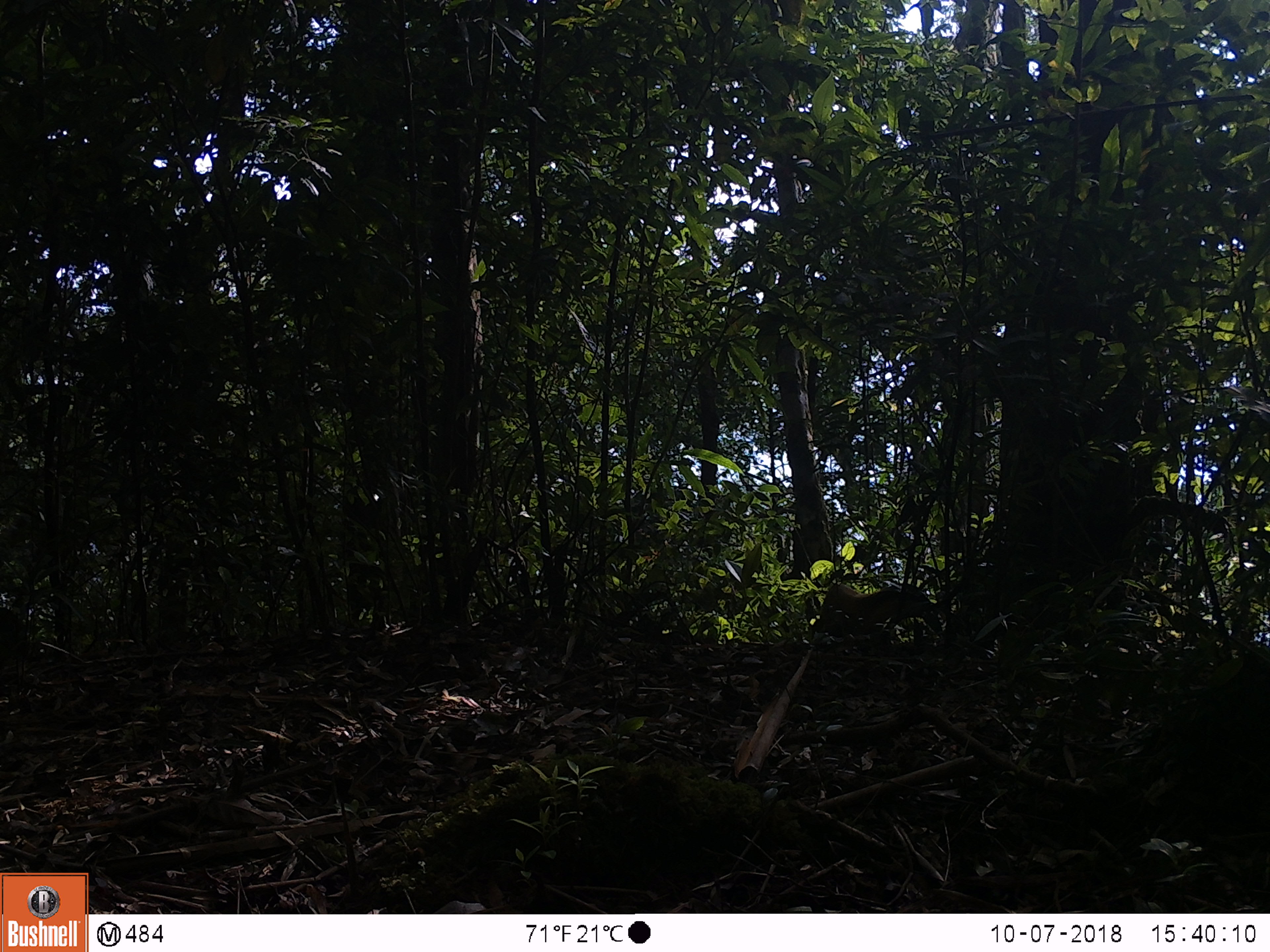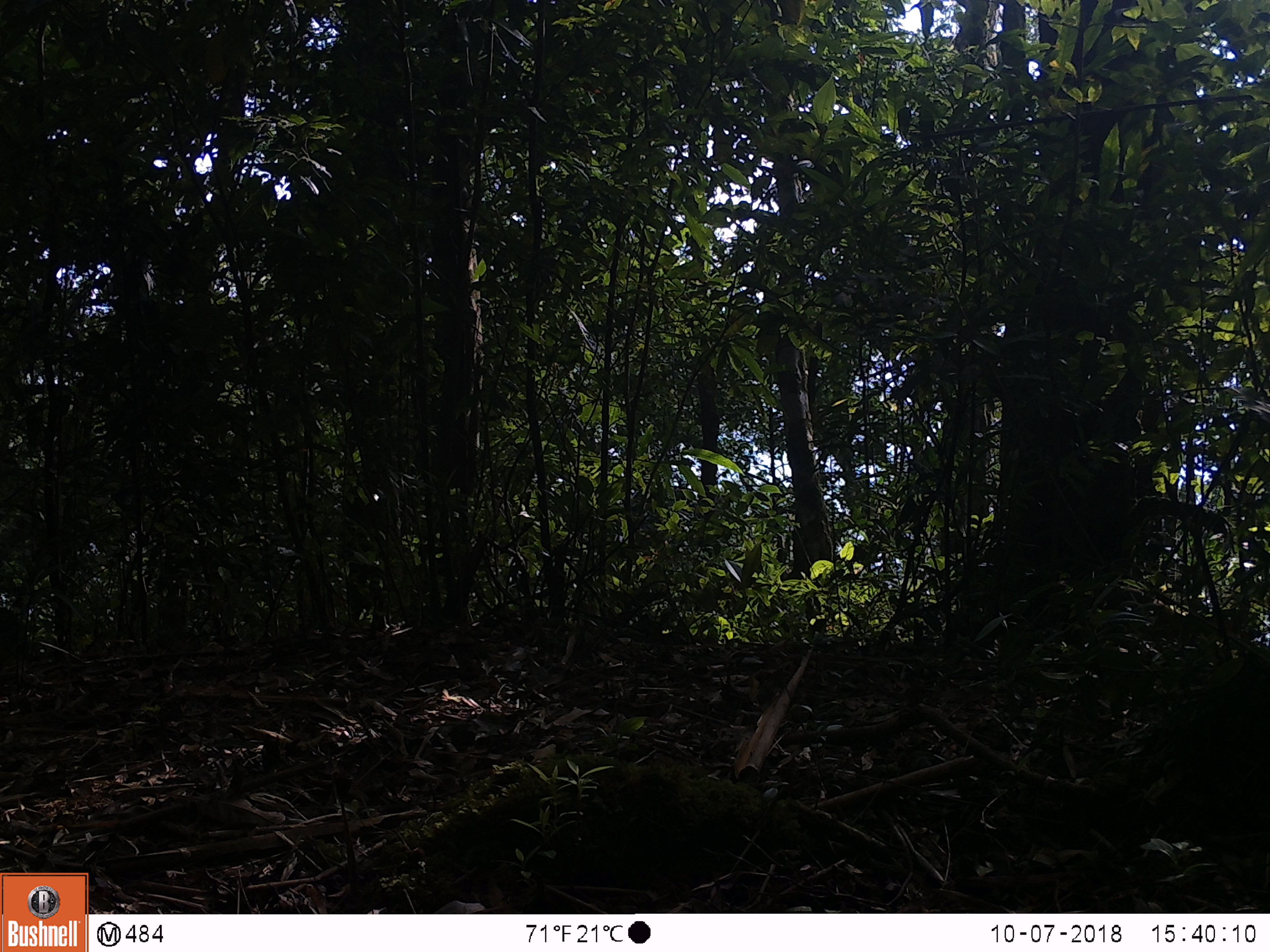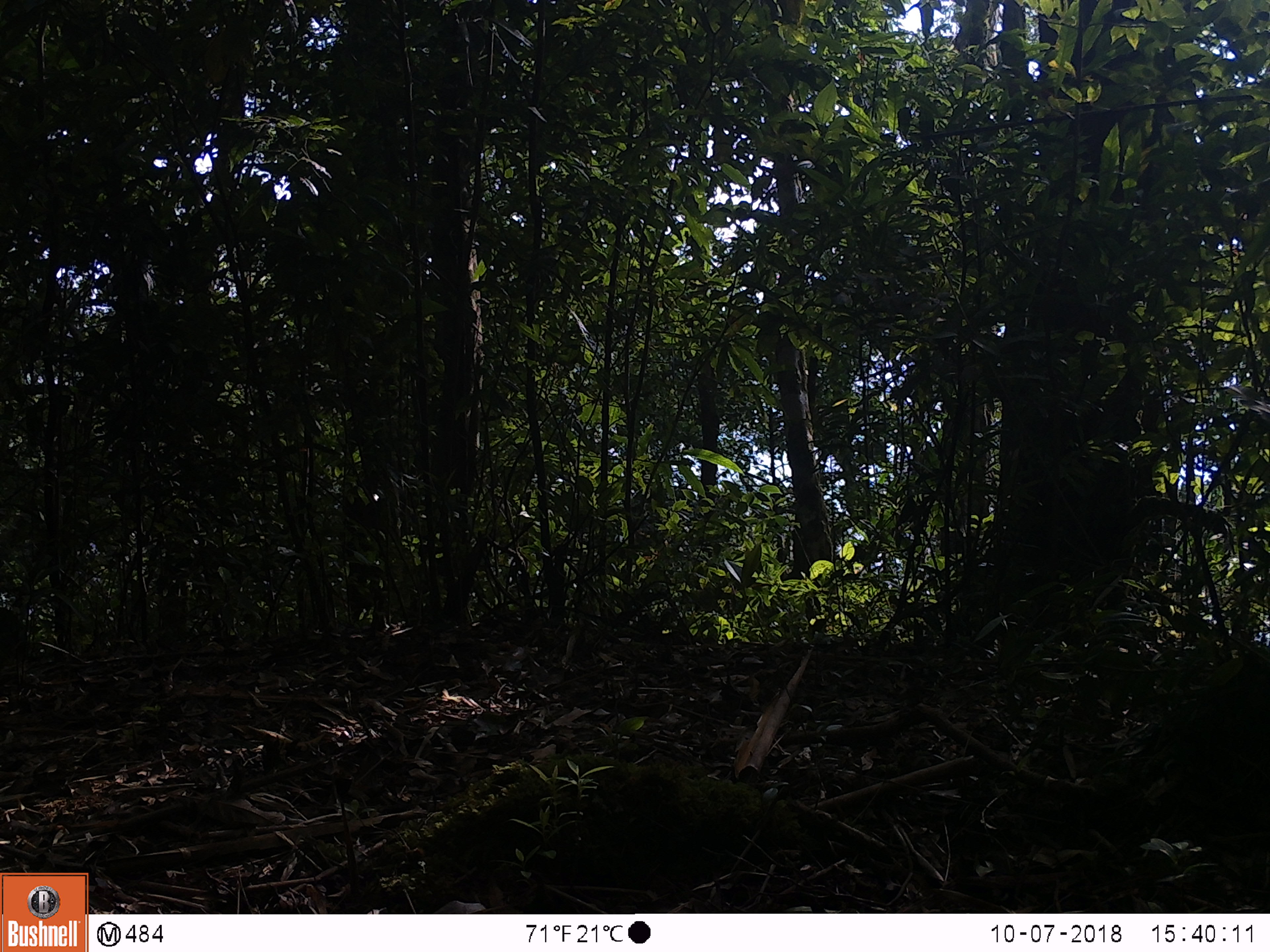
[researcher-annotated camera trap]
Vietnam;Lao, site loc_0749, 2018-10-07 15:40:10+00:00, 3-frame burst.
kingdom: Animalia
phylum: Chordata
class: Mammalia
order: Carnivora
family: Mustelidae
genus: Martes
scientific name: Martes flavigula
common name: yellow-throated marten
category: yellow throated marten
Yellow throated marten (yellow-throated marten) (Martes flavigula). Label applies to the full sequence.